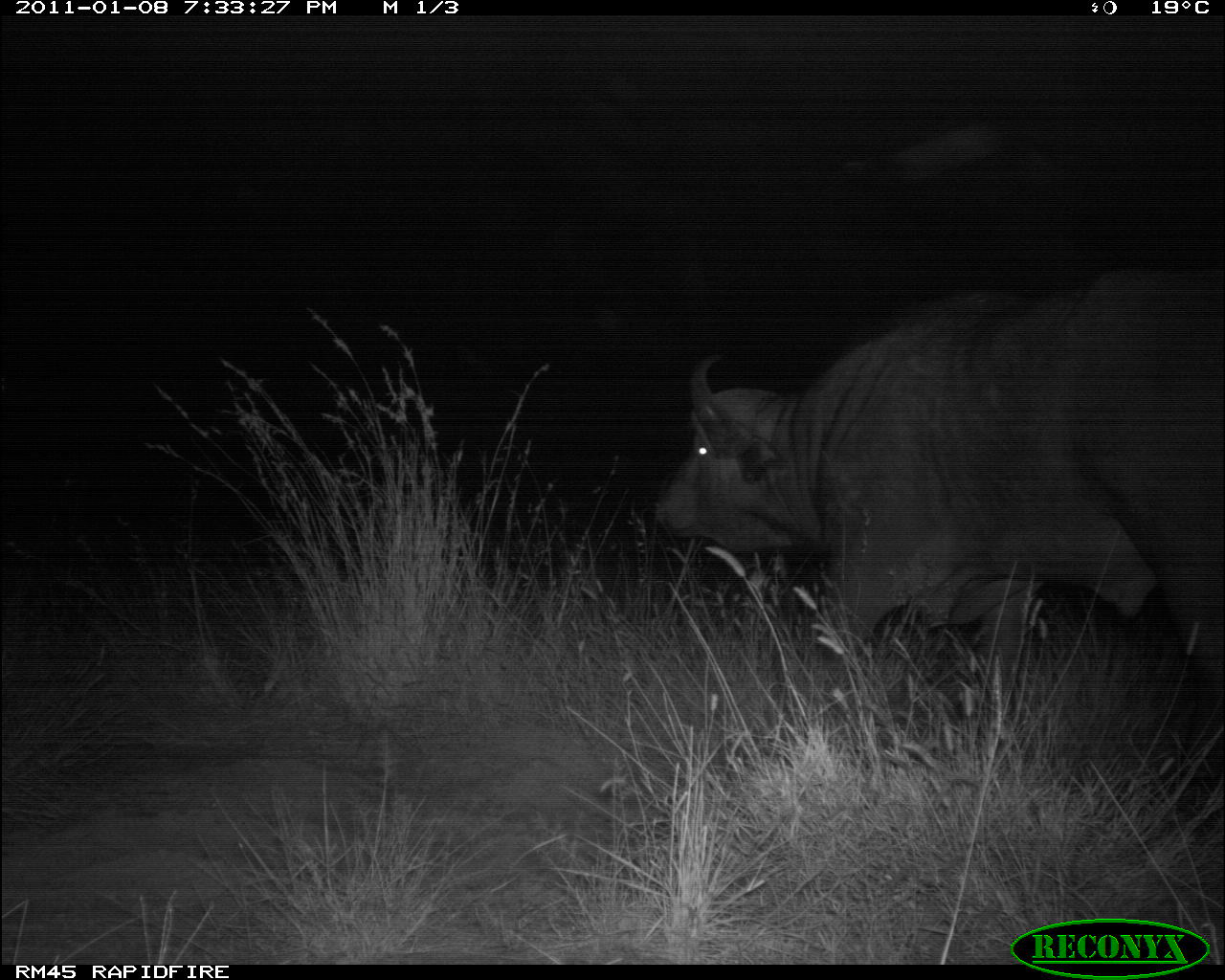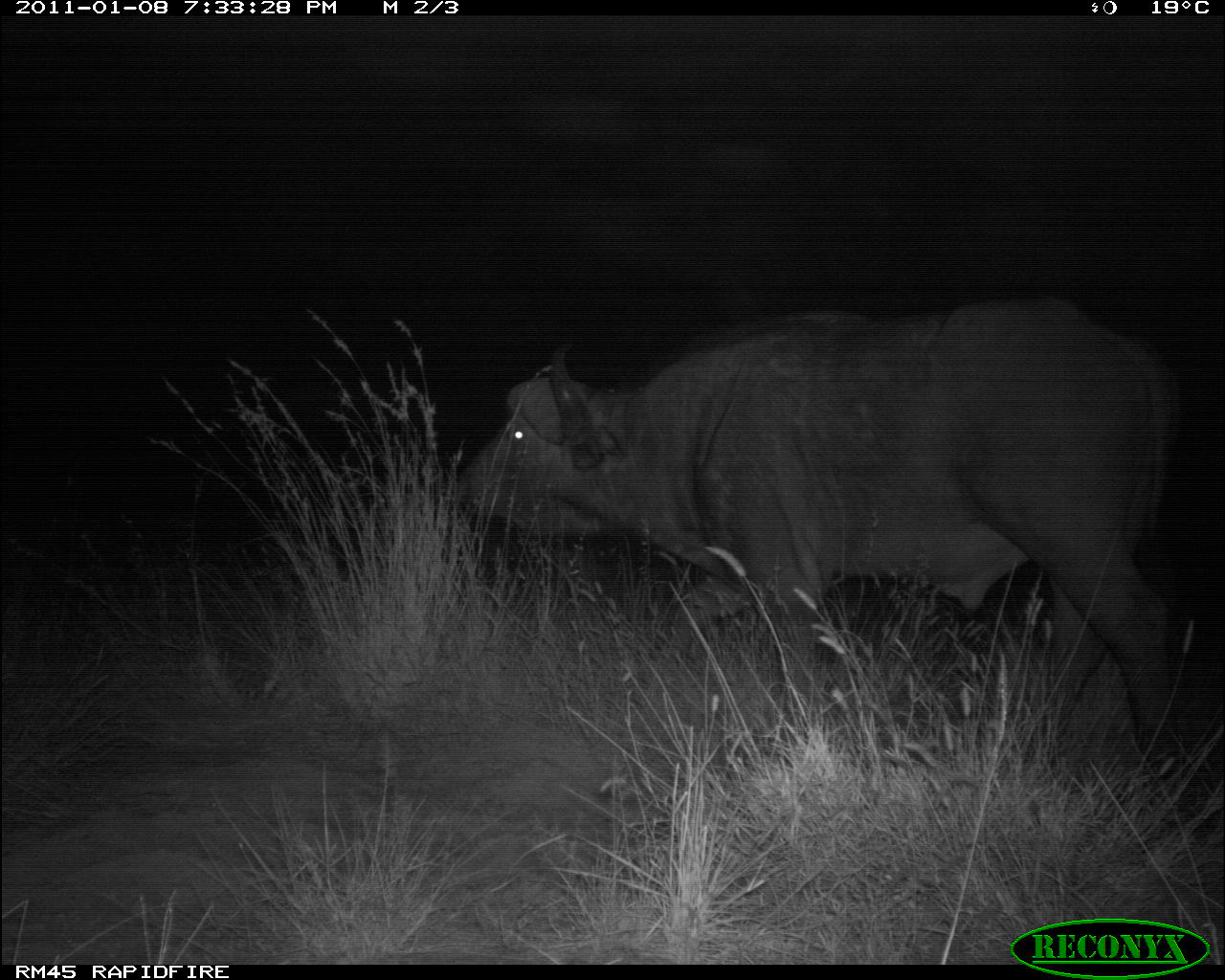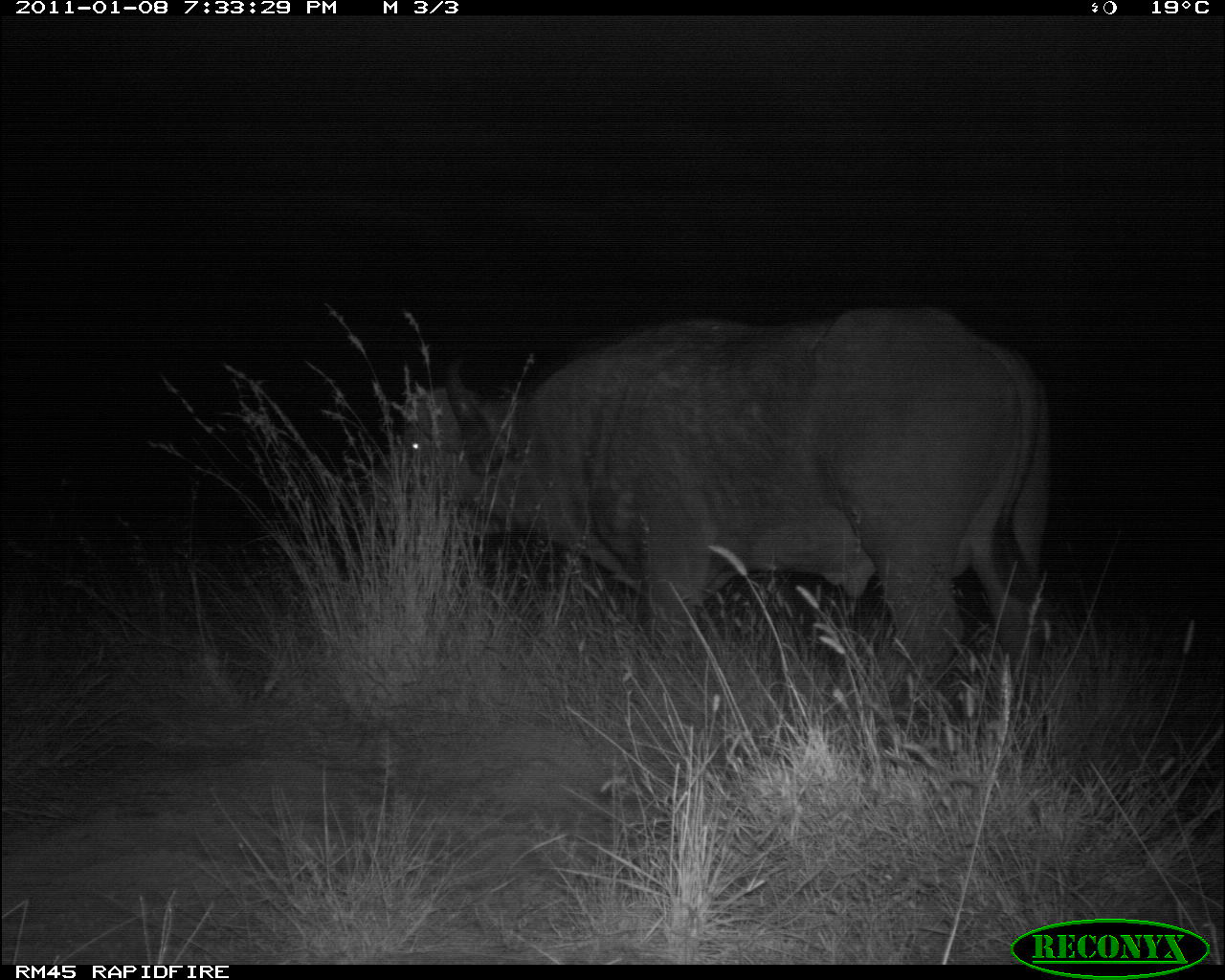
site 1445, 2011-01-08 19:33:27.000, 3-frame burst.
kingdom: Animalia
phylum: Chordata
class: Mammalia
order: Artiodactyla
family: Bovidae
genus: Syncerus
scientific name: Syncerus caffer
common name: african buffalo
Syncerus caffer (african buffalo), count 1.